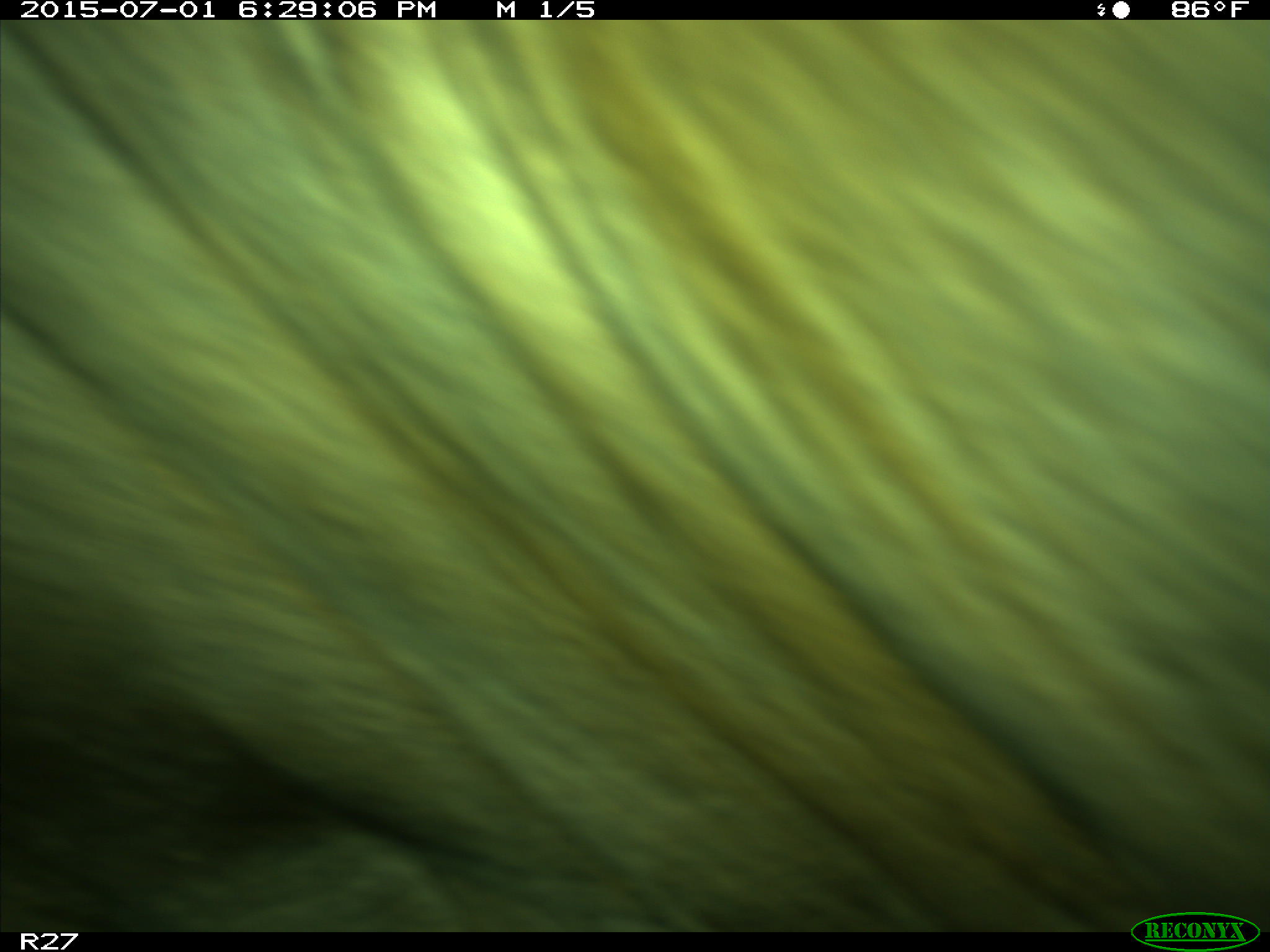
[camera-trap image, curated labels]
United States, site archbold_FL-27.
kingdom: Animalia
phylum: Chordata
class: Mammalia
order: Artiodactyla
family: Bovidae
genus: Bos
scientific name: Bos taurus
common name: domestic cow